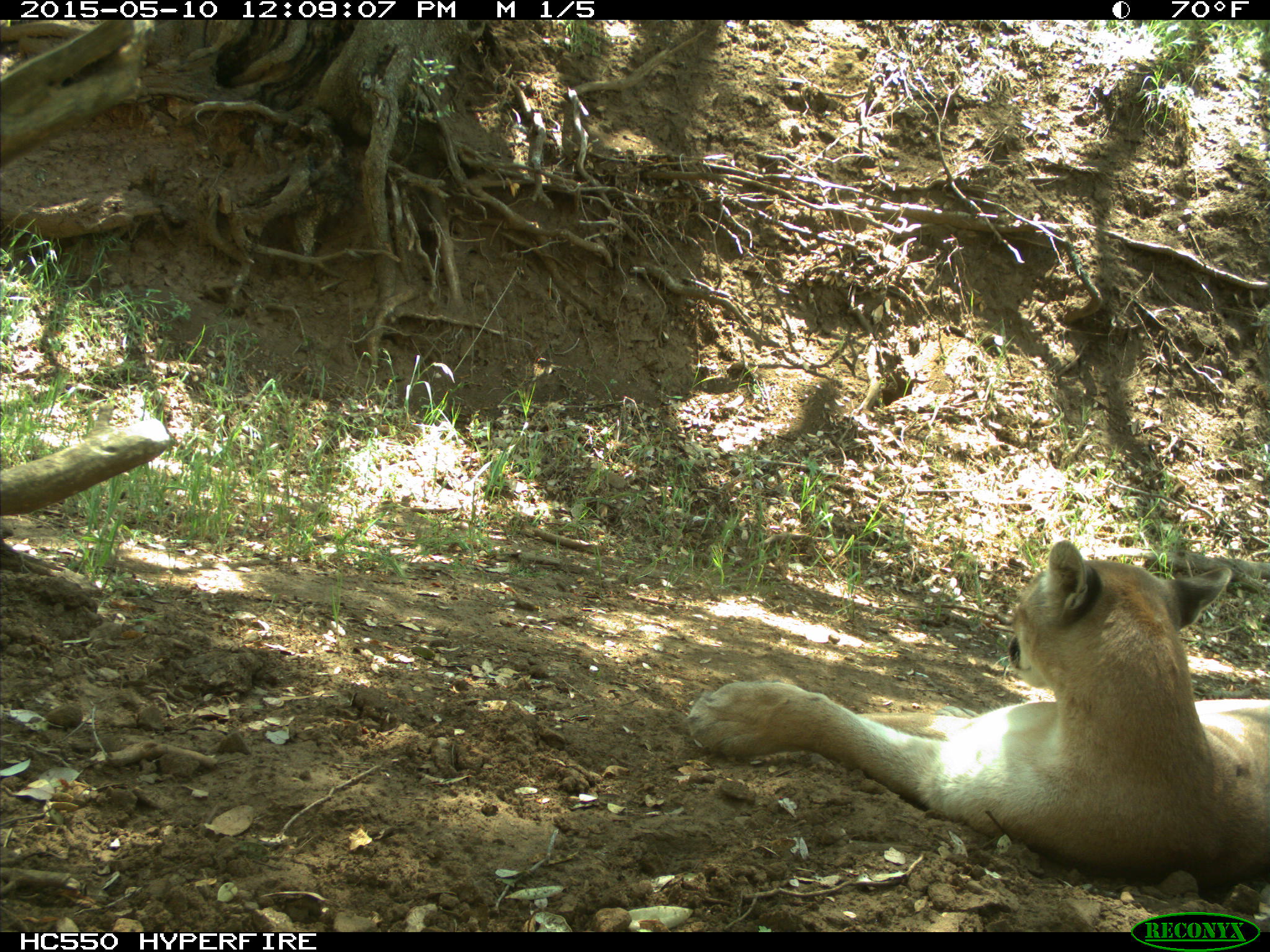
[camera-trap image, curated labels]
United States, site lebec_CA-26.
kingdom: Animalia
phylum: Chordata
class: Mammalia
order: Carnivora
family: Felidae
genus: Puma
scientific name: Puma concolor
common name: mountain lion